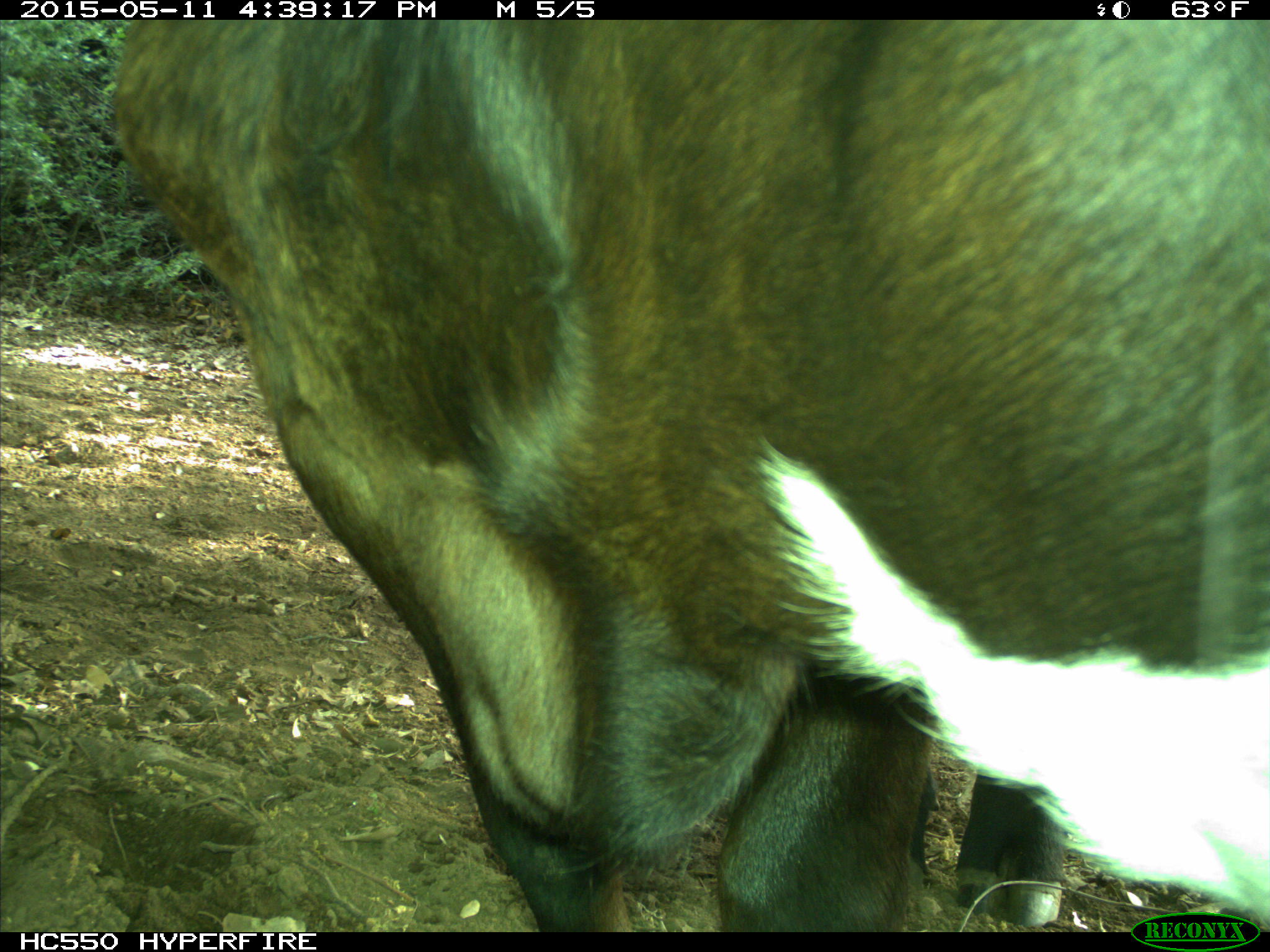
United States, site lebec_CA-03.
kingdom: Animalia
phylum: Chordata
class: Mammalia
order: Artiodactyla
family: Bovidae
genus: Bos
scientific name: Bos taurus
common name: domestic cow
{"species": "Bos taurus (domestic cow)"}